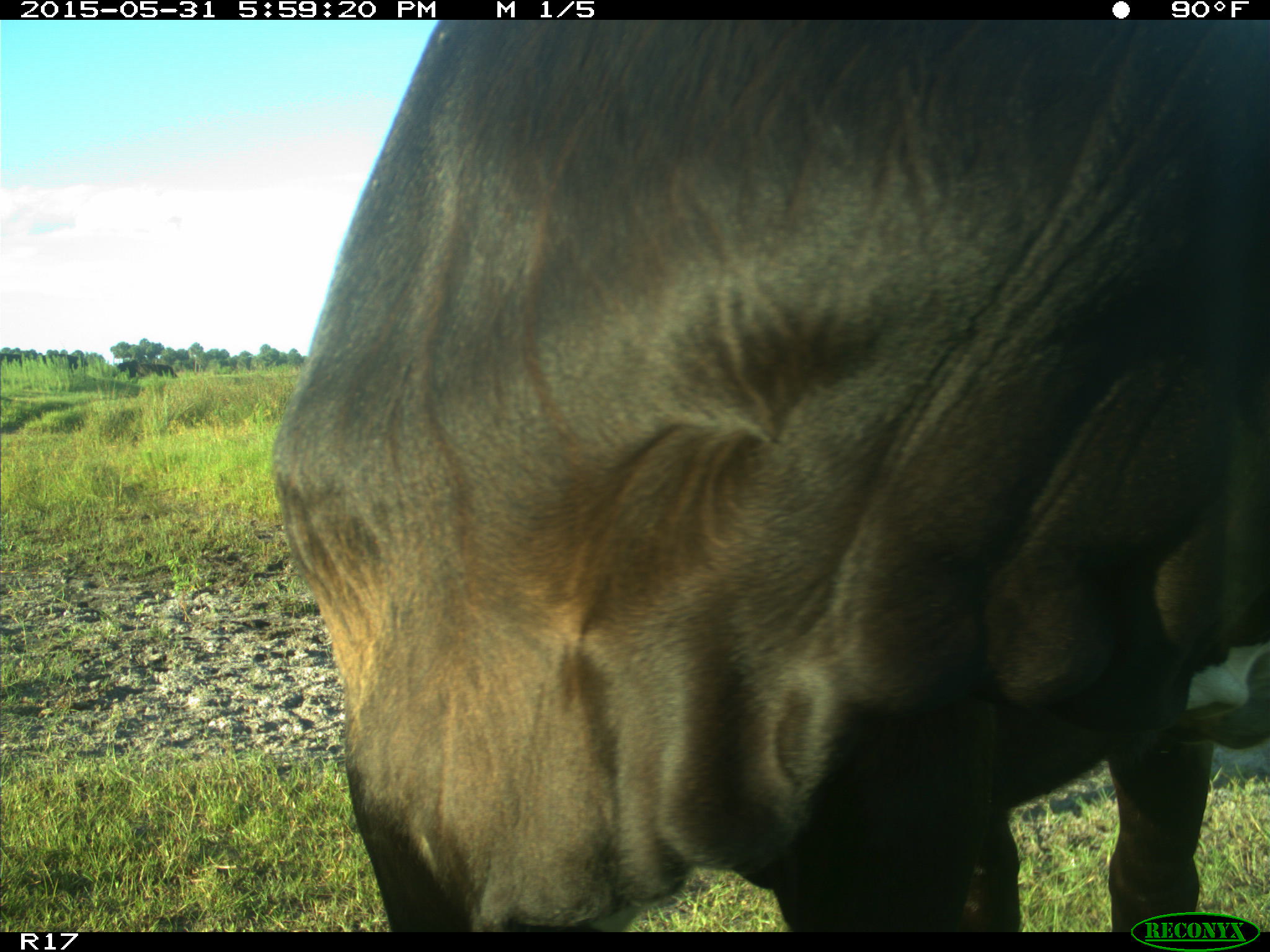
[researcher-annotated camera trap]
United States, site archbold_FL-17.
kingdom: Animalia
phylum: Chordata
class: Mammalia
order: Artiodactyla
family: Bovidae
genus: Bos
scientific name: Bos taurus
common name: domestic cow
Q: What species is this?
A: Bos taurus (domestic cow).